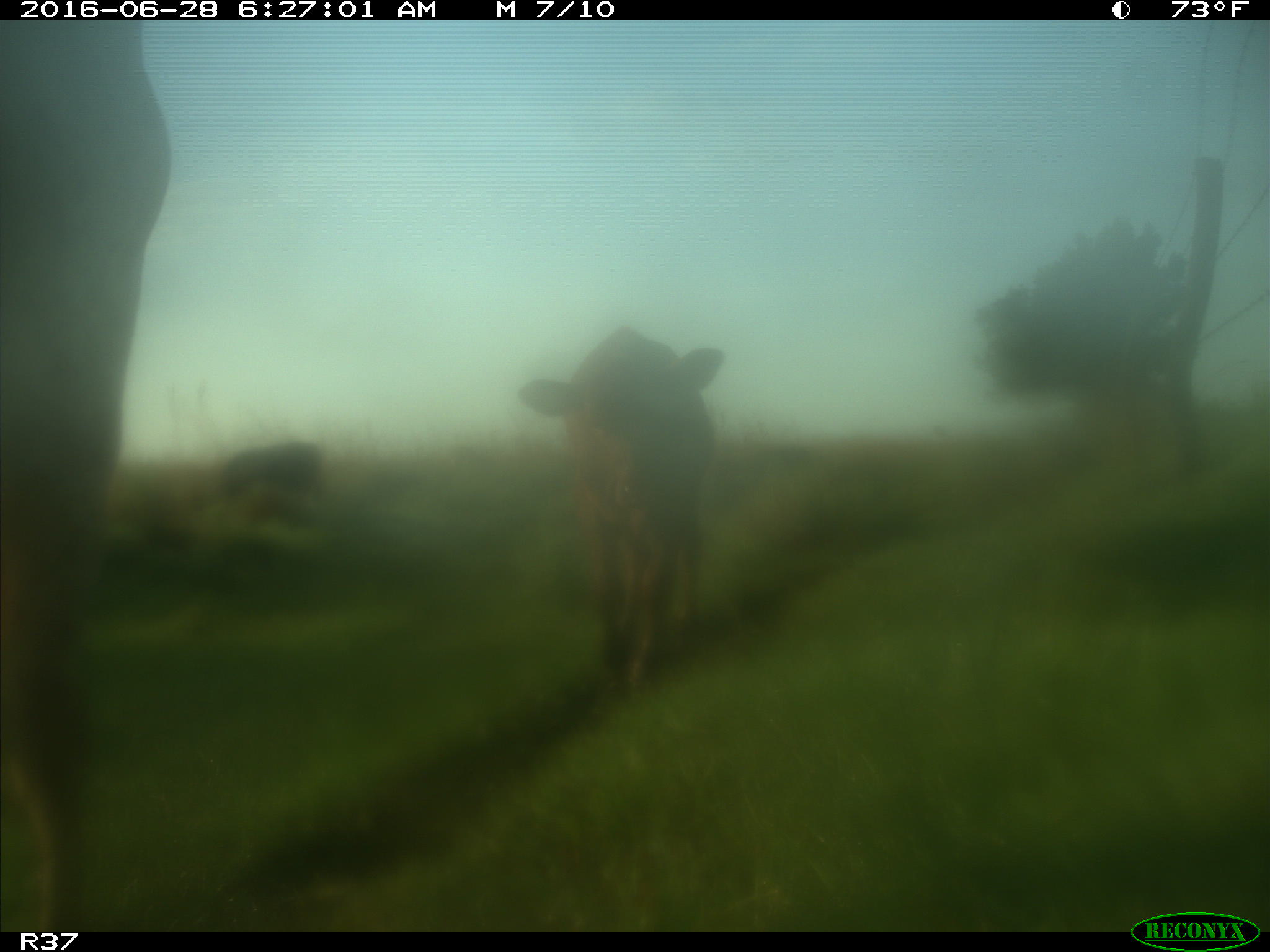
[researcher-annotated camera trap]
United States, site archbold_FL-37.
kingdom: Animalia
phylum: Chordata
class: Mammalia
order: Artiodactyla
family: Bovidae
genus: Bos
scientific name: Bos taurus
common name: domestic cow